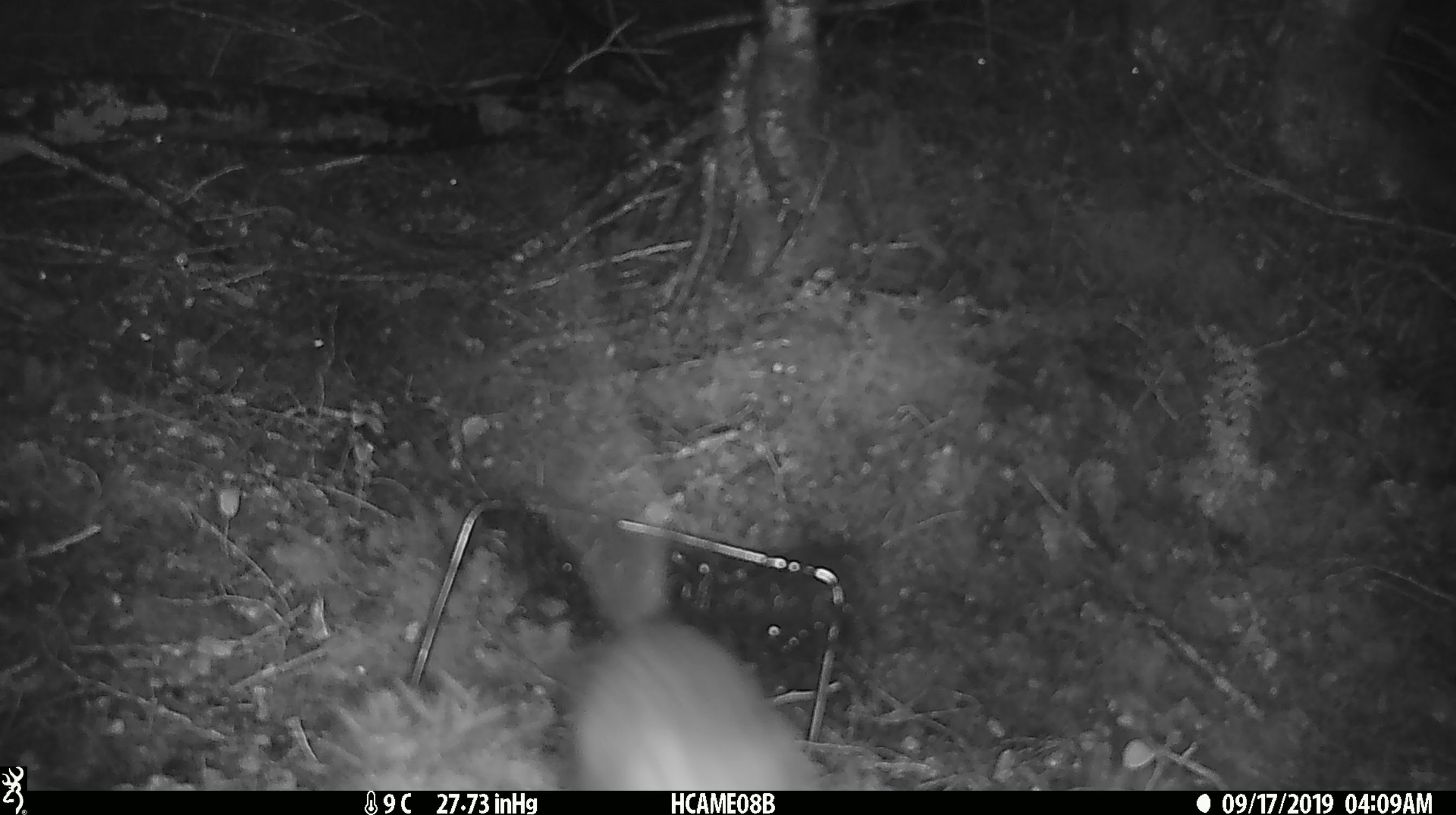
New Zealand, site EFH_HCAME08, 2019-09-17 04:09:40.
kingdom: Animalia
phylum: Chordata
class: Mammalia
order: Rodentia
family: Muridae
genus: Rattus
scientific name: Rattus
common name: rat